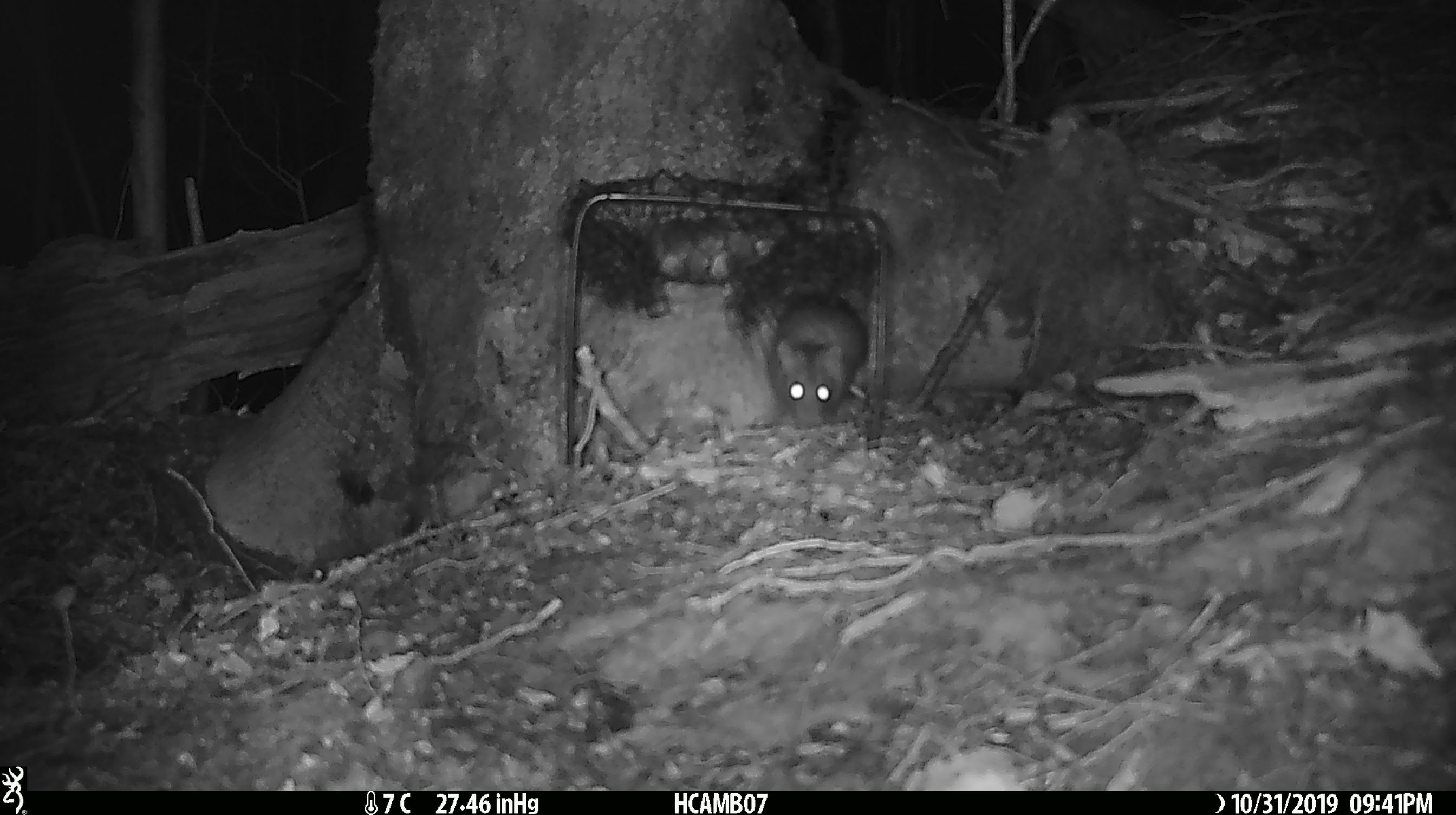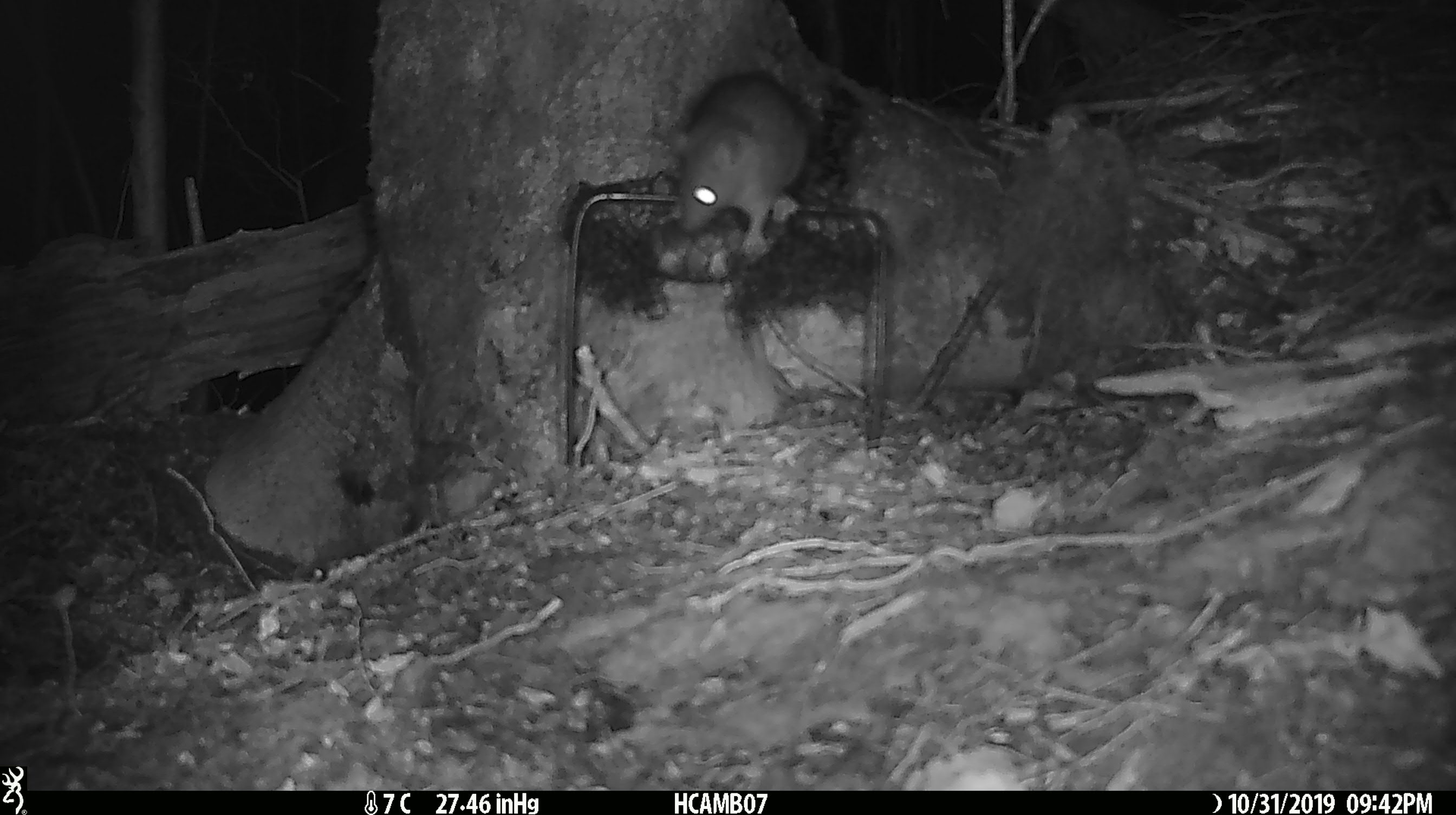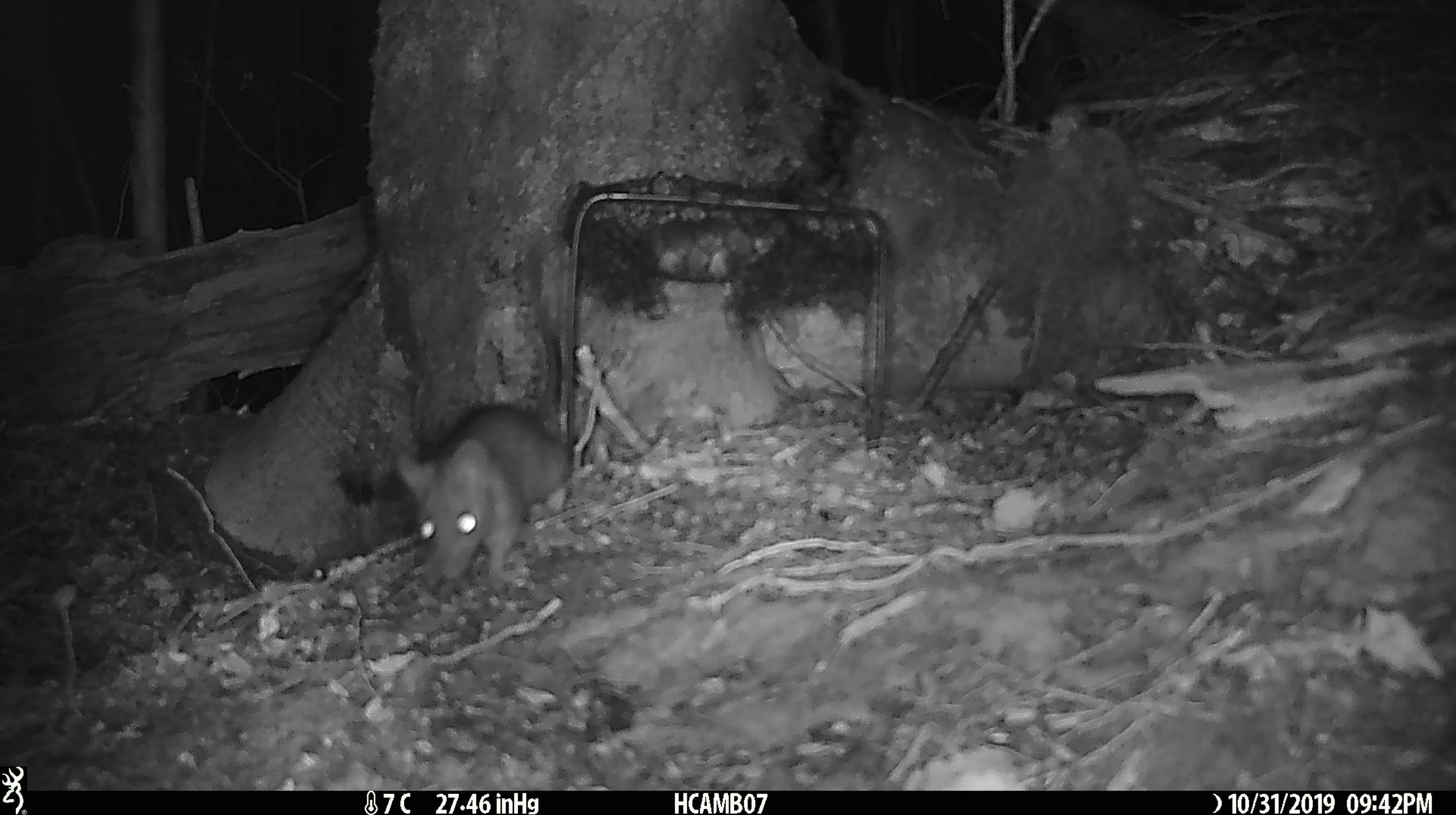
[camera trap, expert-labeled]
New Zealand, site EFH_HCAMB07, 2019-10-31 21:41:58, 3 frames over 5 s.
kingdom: Animalia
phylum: Chordata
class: Mammalia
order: Rodentia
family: Muridae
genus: Mus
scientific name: Mus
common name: mouse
Mouse (Mus).